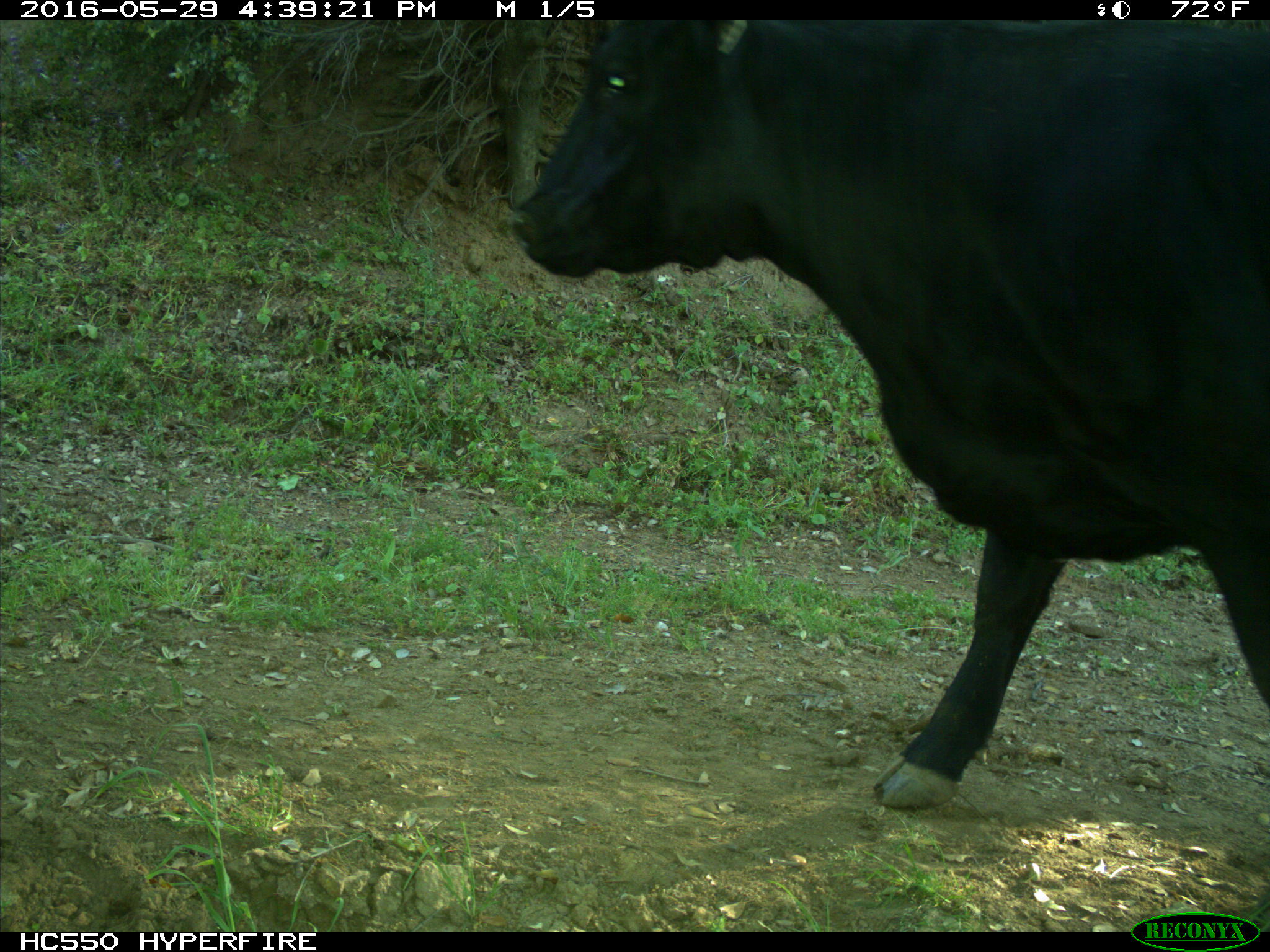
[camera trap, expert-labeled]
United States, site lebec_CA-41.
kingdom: Animalia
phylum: Chordata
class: Mammalia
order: Artiodactyla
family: Bovidae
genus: Bos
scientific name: Bos taurus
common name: domestic cow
Bos taurus (domestic cow).